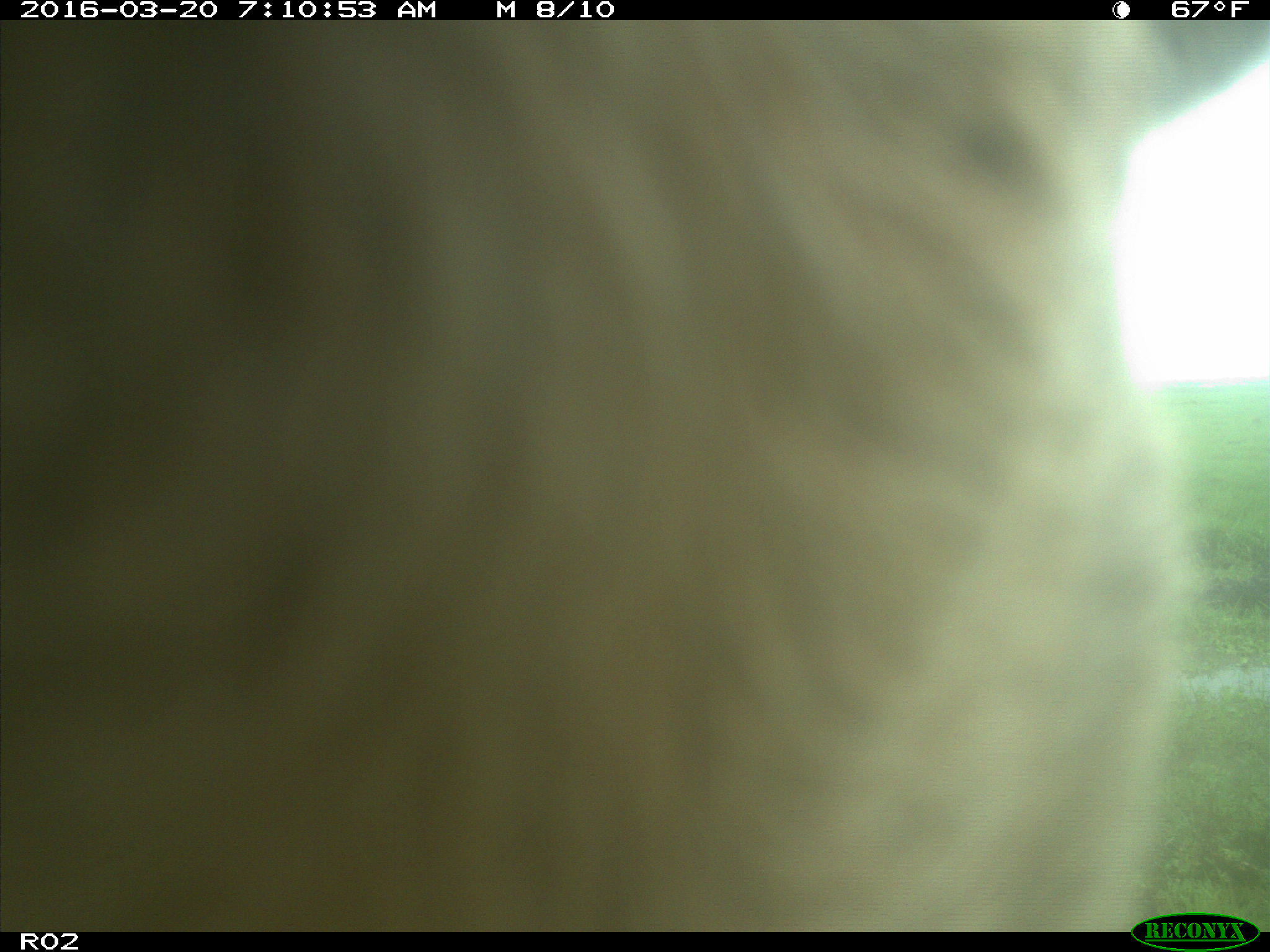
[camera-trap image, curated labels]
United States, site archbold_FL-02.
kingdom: Animalia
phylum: Chordata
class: Mammalia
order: Artiodactyla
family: Bovidae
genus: Bos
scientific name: Bos taurus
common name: domestic cow